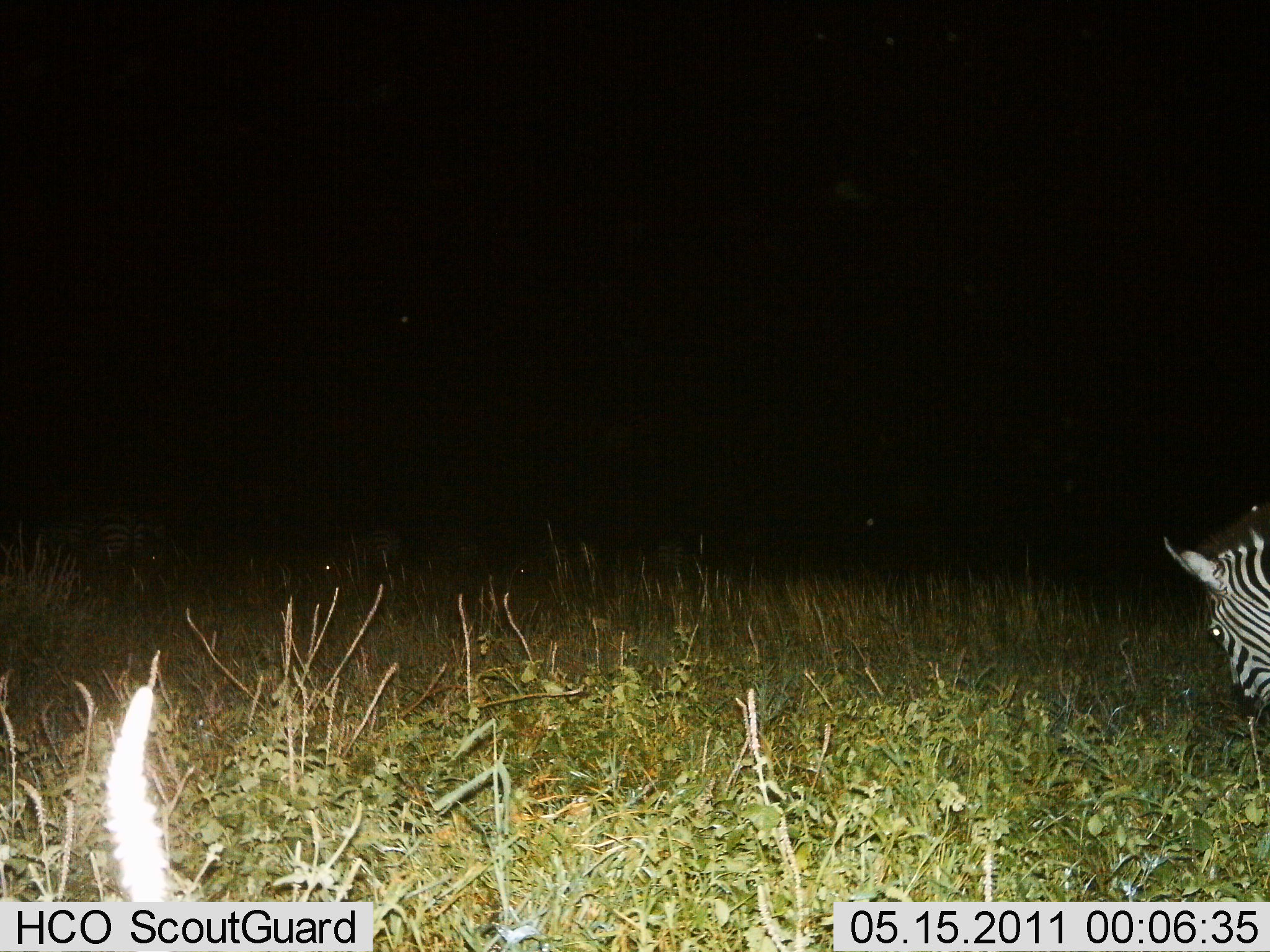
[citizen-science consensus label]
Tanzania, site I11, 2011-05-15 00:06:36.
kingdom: Animalia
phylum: Chordata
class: Mammalia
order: Perissodactyla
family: Equidae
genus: Equus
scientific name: Equus quagga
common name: plains zebra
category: zebra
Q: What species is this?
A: Zebra (plains zebra) (Equus quagga).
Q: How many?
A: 1.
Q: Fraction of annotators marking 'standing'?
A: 33%.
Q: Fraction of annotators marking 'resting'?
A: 0%.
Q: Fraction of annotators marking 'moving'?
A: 8%.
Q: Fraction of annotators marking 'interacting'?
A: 0%.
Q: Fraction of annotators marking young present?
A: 0%.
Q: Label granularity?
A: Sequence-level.